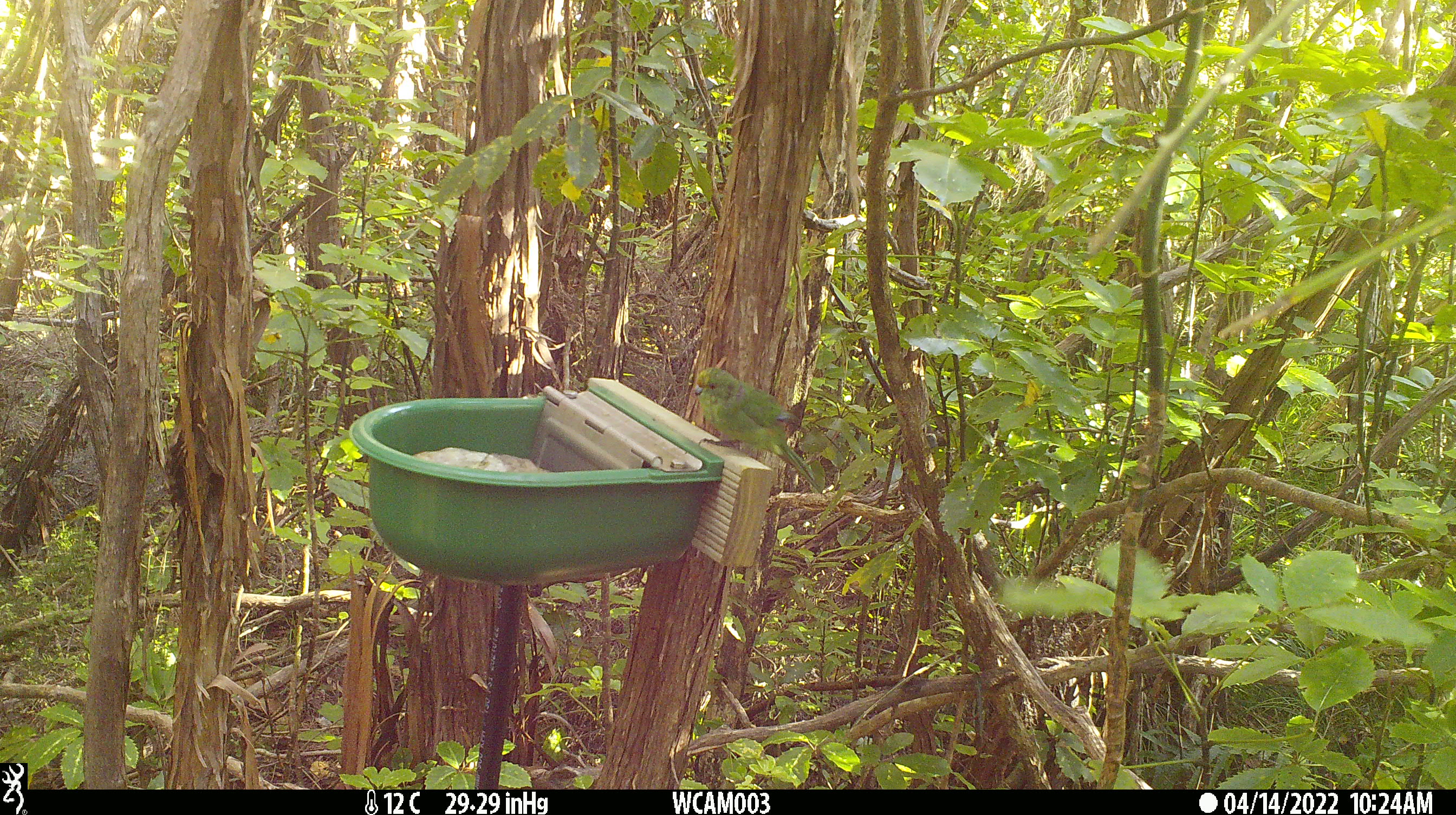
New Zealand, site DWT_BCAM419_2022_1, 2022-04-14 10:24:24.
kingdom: Animalia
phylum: Chordata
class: Aves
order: Psittaciformes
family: Psittaculidae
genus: Cyanoramphus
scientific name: Cyanoramphus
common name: parakeet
Parakeet (Cyanoramphus).